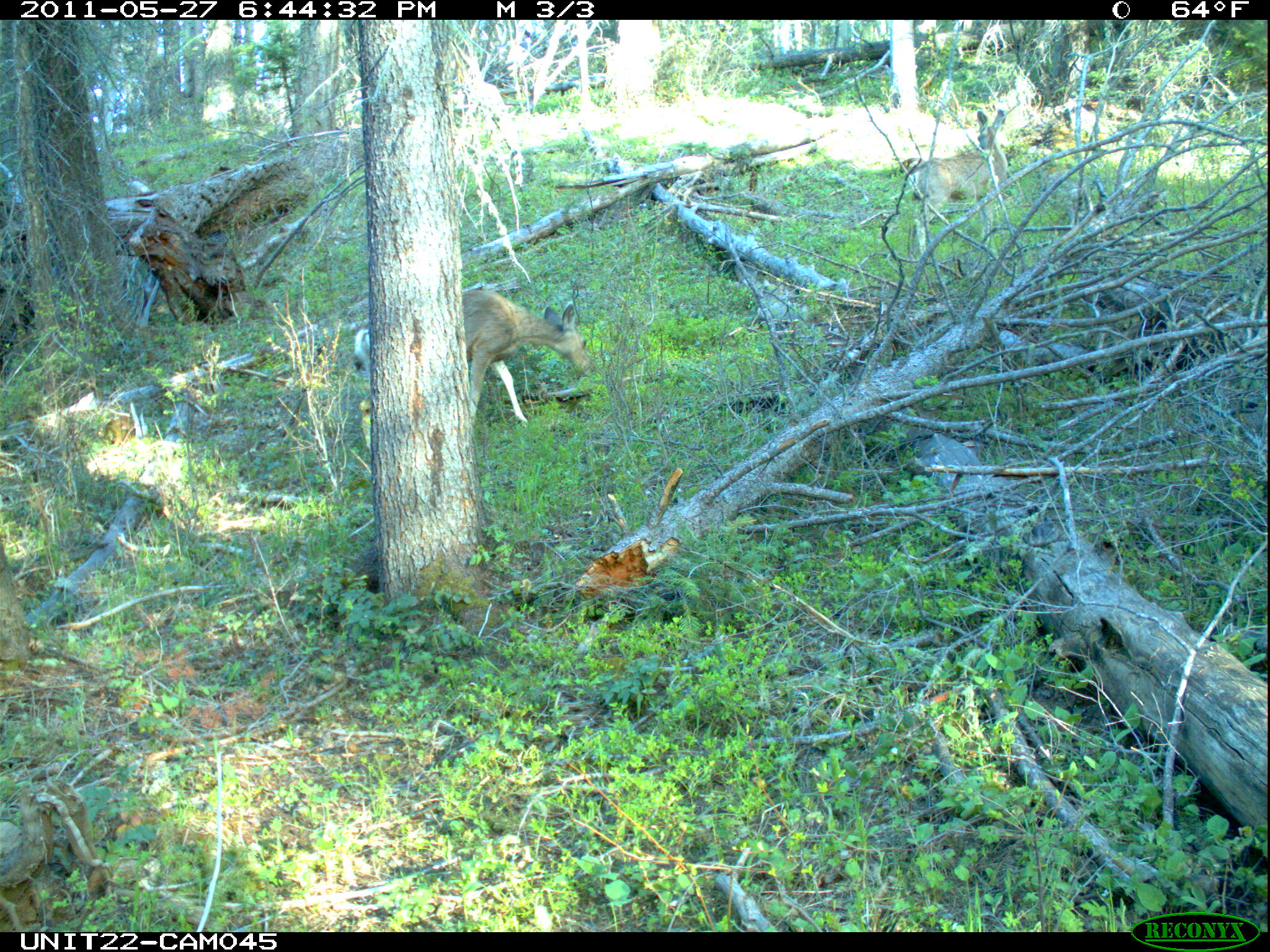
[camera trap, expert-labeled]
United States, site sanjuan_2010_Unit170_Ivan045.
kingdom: Animalia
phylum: Chordata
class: Mammalia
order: Artiodactyla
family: Cervidae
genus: Odocoileus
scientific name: Odocoileus hemionus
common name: mule deer